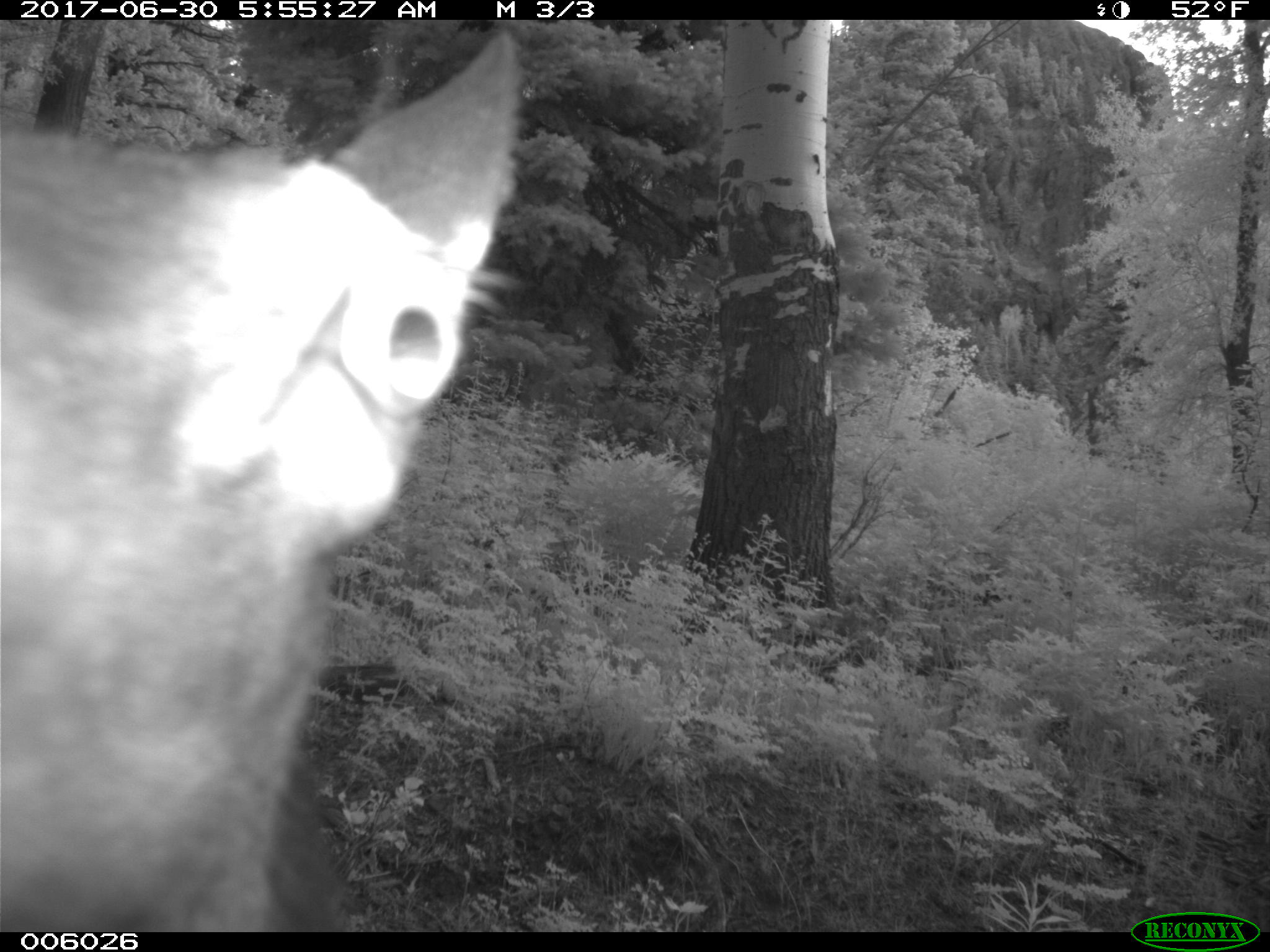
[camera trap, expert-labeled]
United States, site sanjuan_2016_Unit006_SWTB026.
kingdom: Animalia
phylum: Chordata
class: Mammalia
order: Artiodactyla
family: Cervidae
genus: Cervus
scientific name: Cervus elaphus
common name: red deer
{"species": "Cervus elaphus (red deer)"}